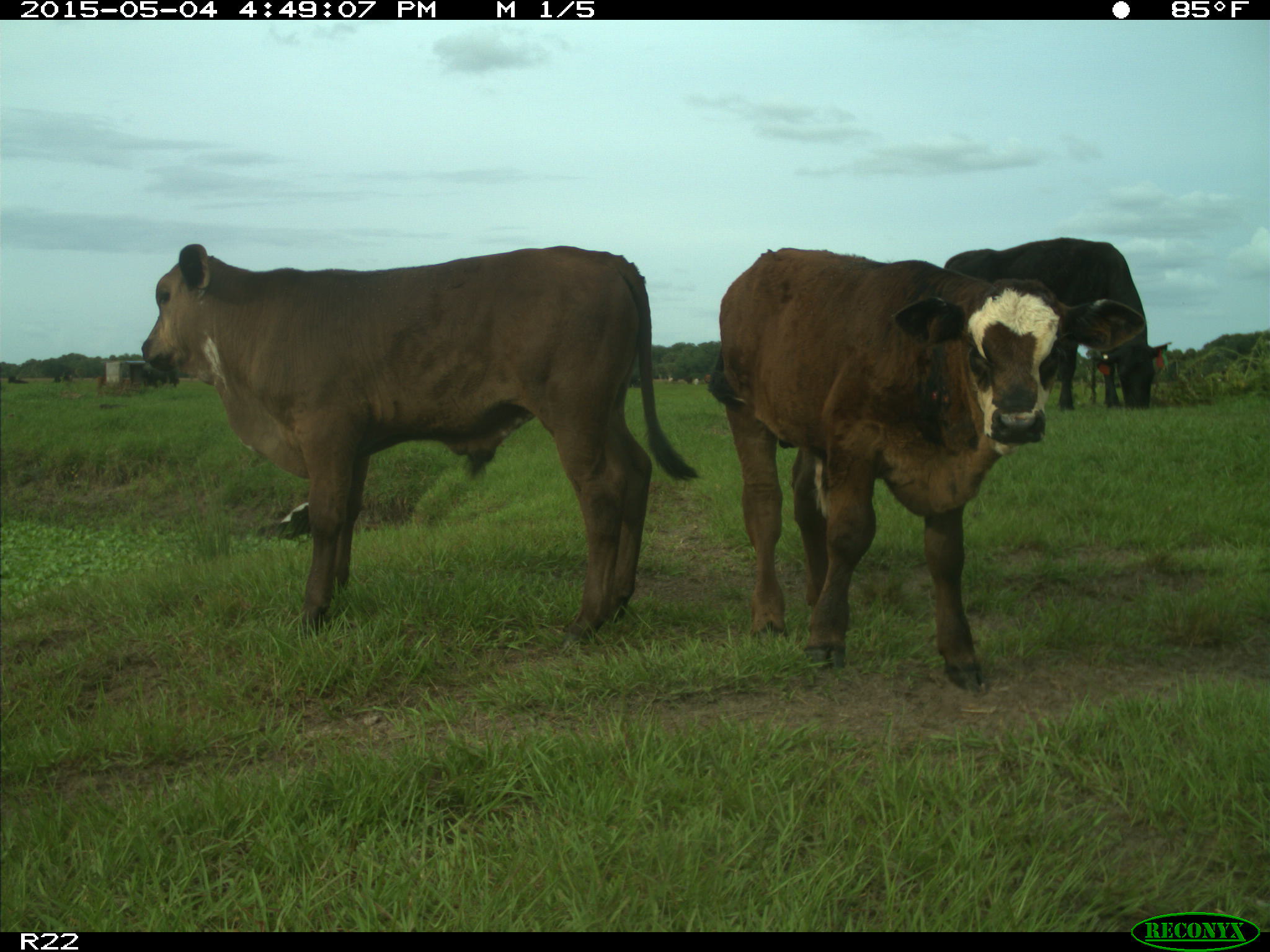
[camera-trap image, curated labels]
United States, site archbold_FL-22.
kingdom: Animalia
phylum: Chordata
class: Mammalia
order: Artiodactyla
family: Bovidae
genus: Bos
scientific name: Bos taurus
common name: domestic cow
Bos taurus (domestic cow).